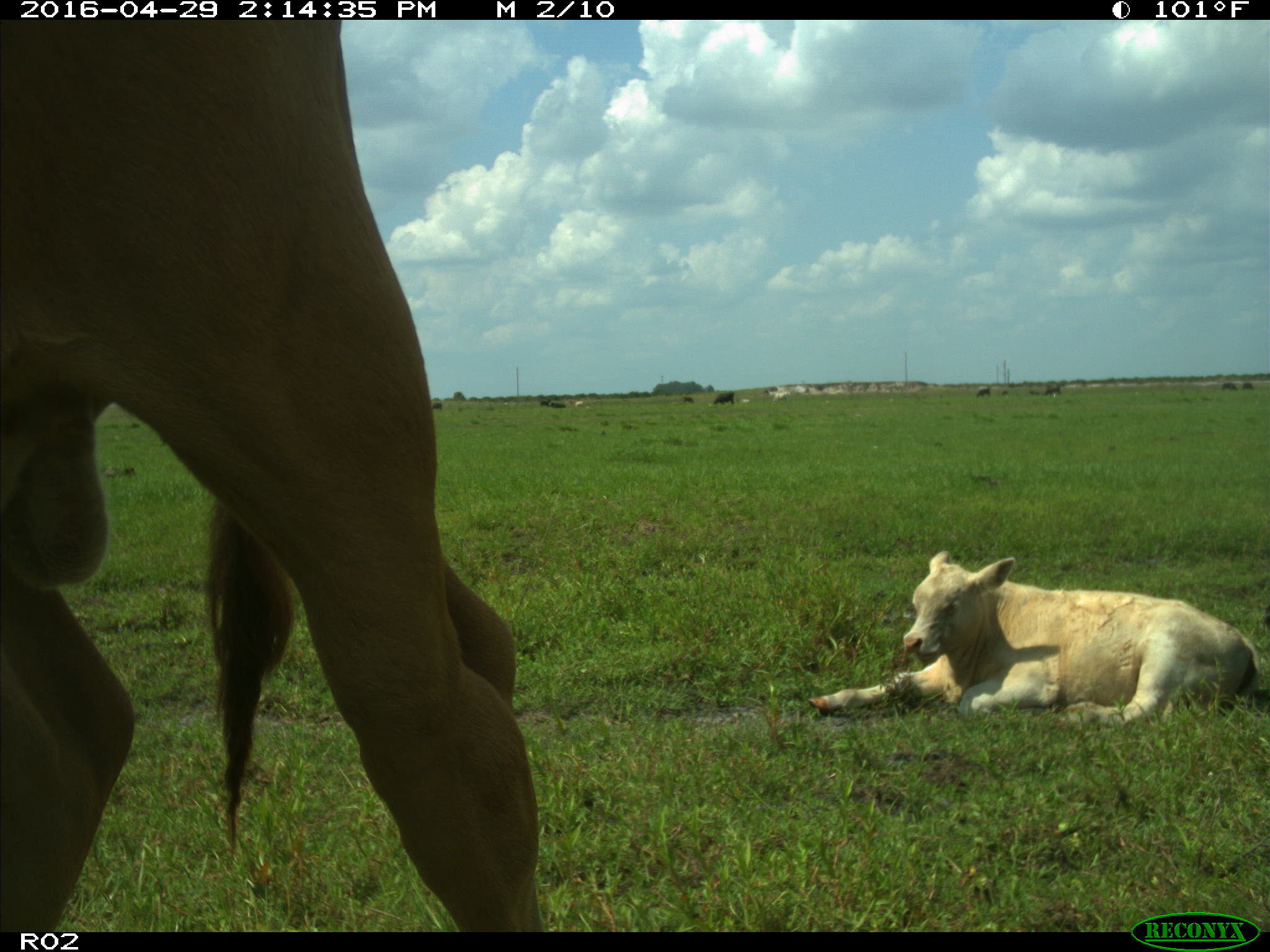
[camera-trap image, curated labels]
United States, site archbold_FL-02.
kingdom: Animalia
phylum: Chordata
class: Mammalia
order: Artiodactyla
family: Bovidae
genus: Bos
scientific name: Bos taurus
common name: domestic cow